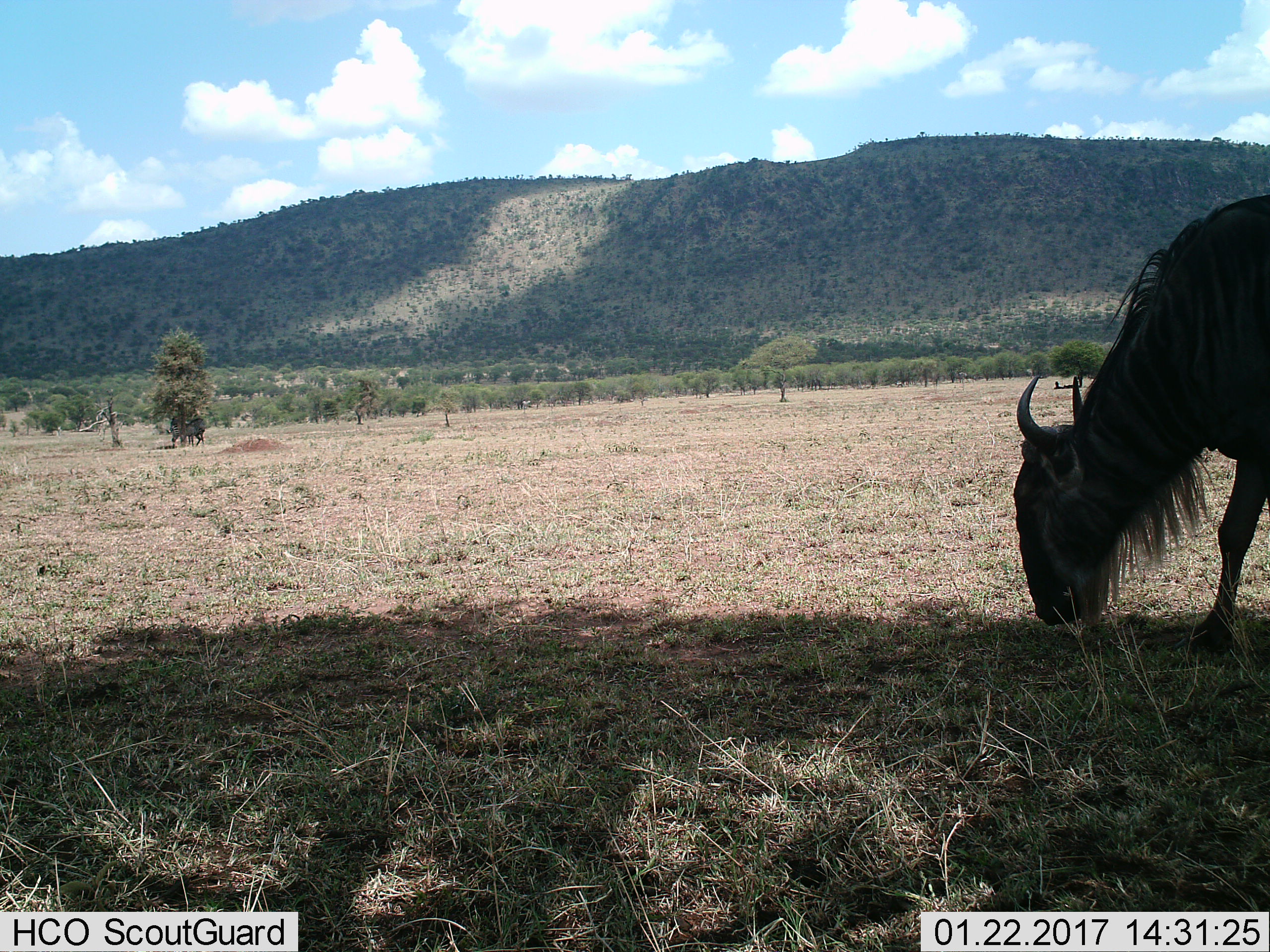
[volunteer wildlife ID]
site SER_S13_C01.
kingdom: Animalia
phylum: Chordata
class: Mammalia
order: Artiodactyla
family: Bovidae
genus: Connochaetes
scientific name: Connochaetes taurinus taurinus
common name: blue wildebeest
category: wildebeestblue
Wildebeestblue (blue wildebeest) (Connochaetes taurinus taurinus), count 1. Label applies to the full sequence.